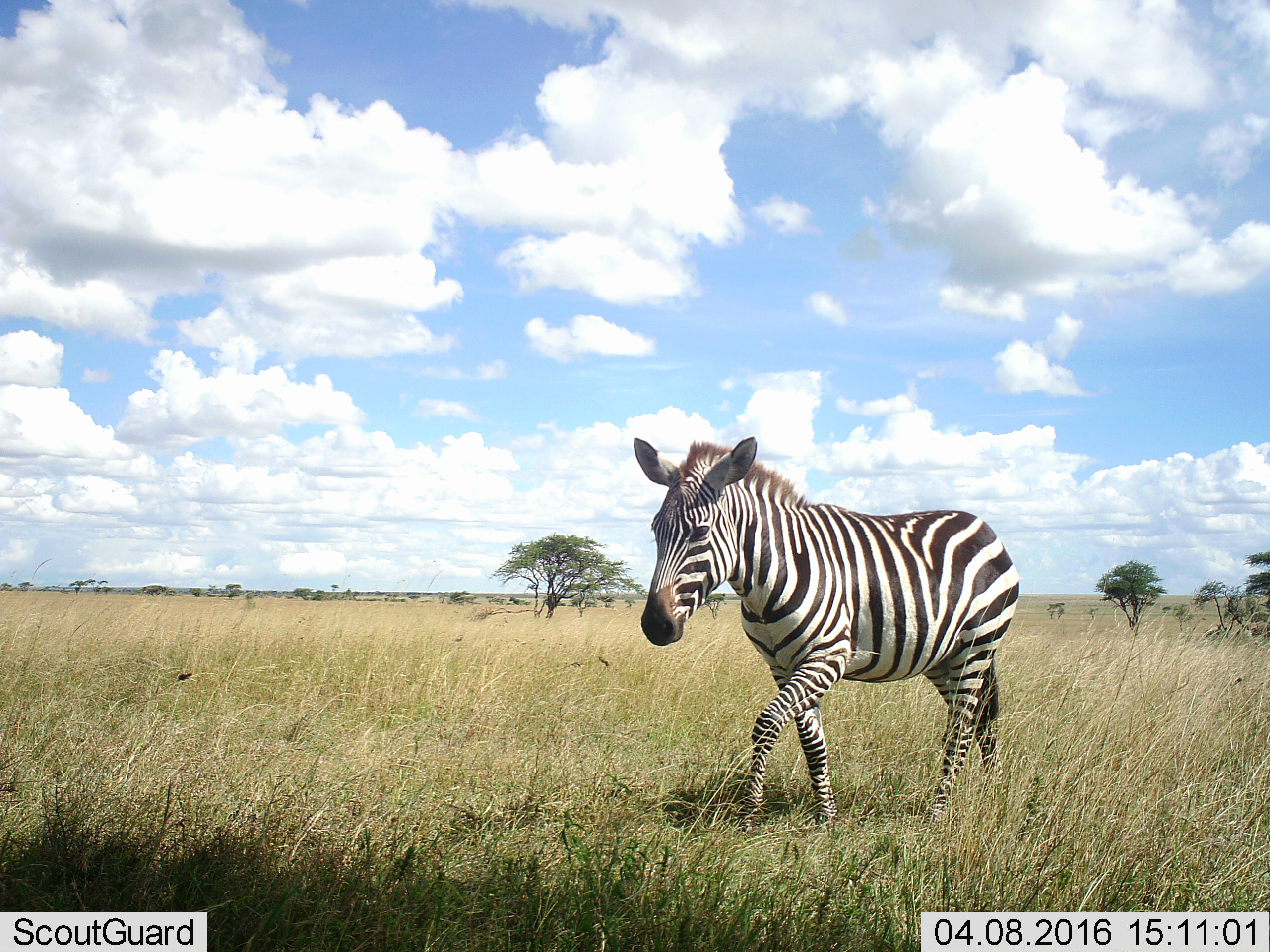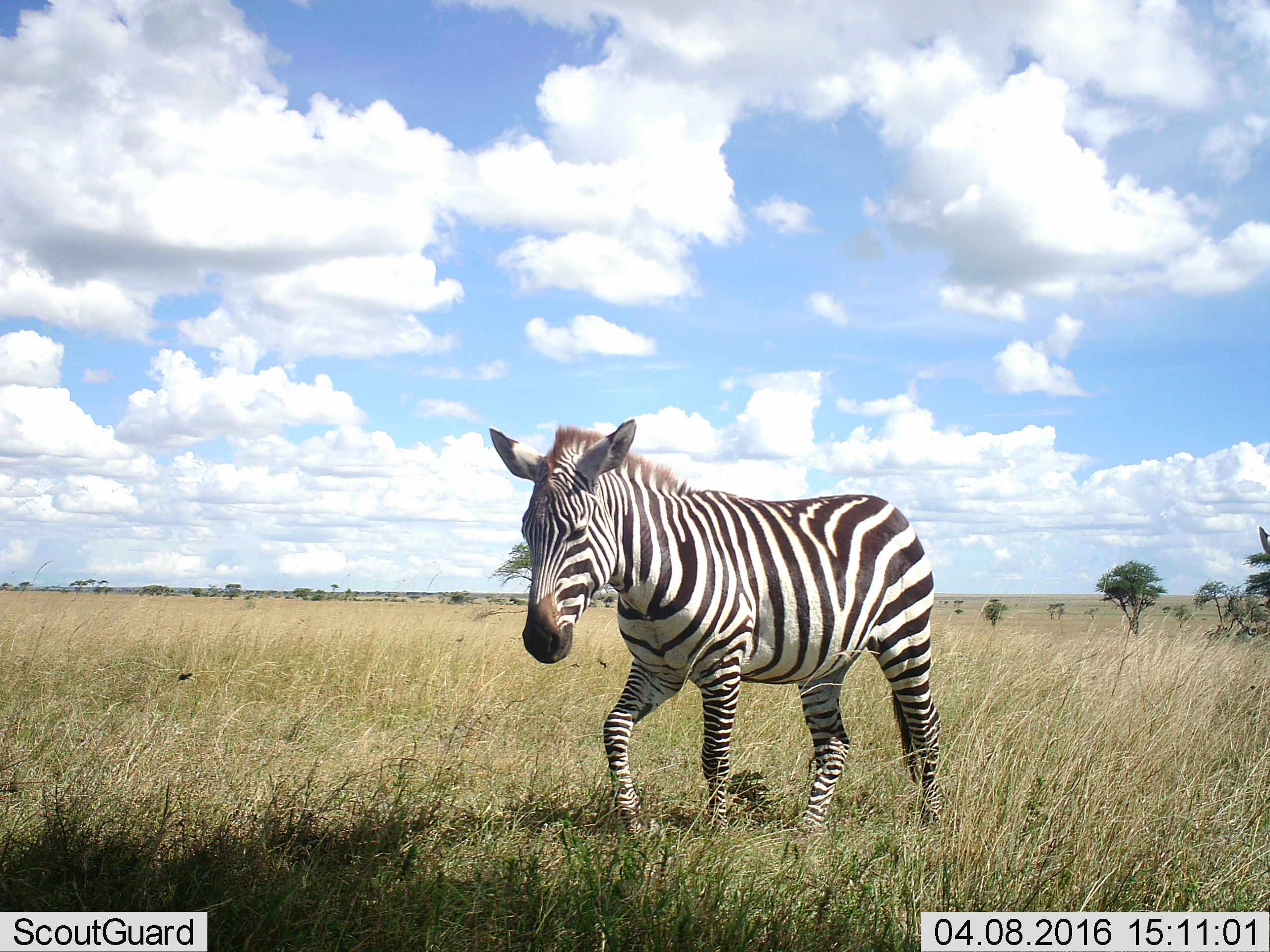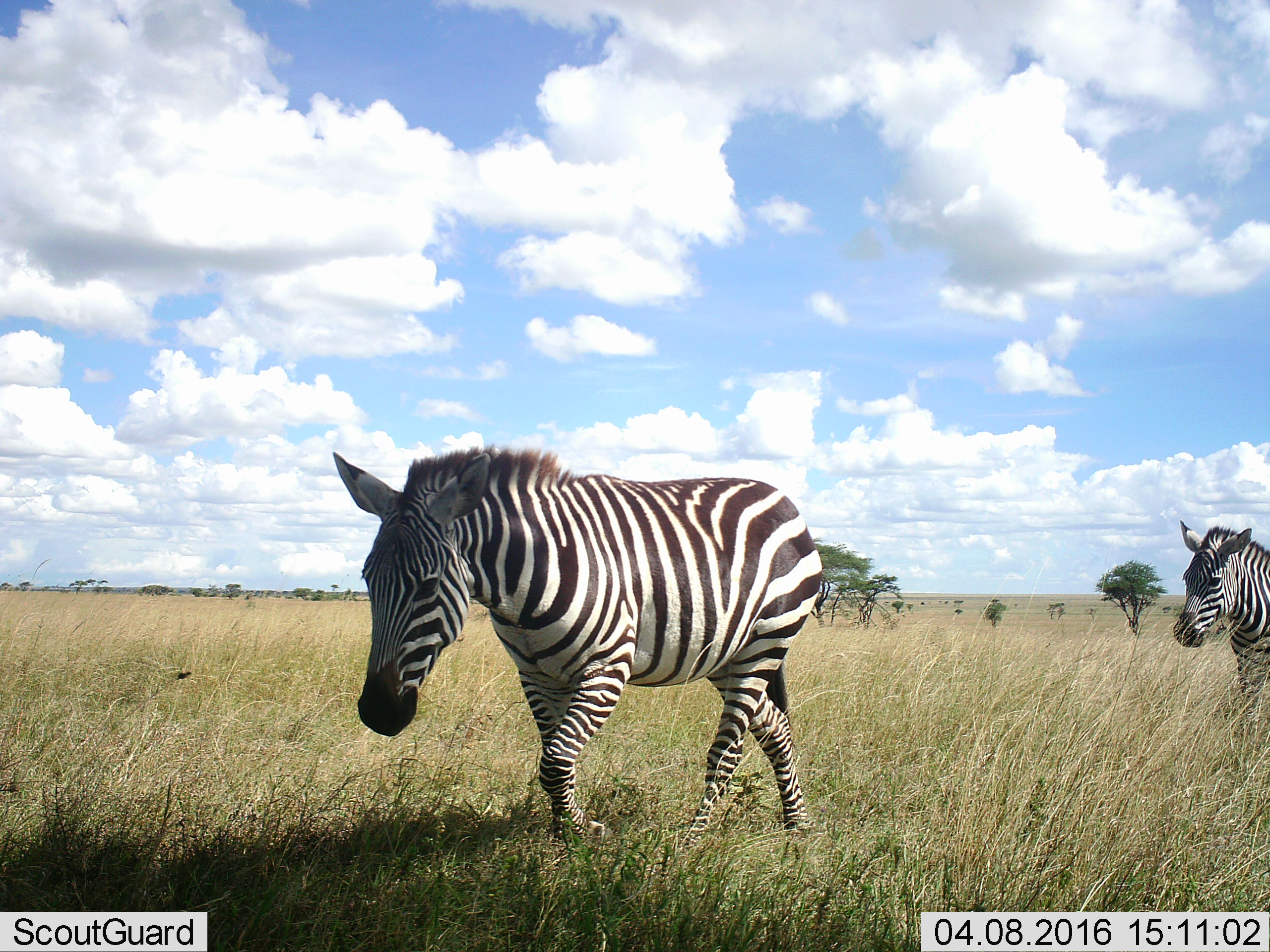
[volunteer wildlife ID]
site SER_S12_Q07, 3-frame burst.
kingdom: Animalia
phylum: Chordata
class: Mammalia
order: Perissodactyla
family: Equidae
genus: Equus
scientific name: Equus quagga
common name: plains zebra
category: zebraplains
Zebraplains (plains zebra) (Equus quagga), count 2. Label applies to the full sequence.